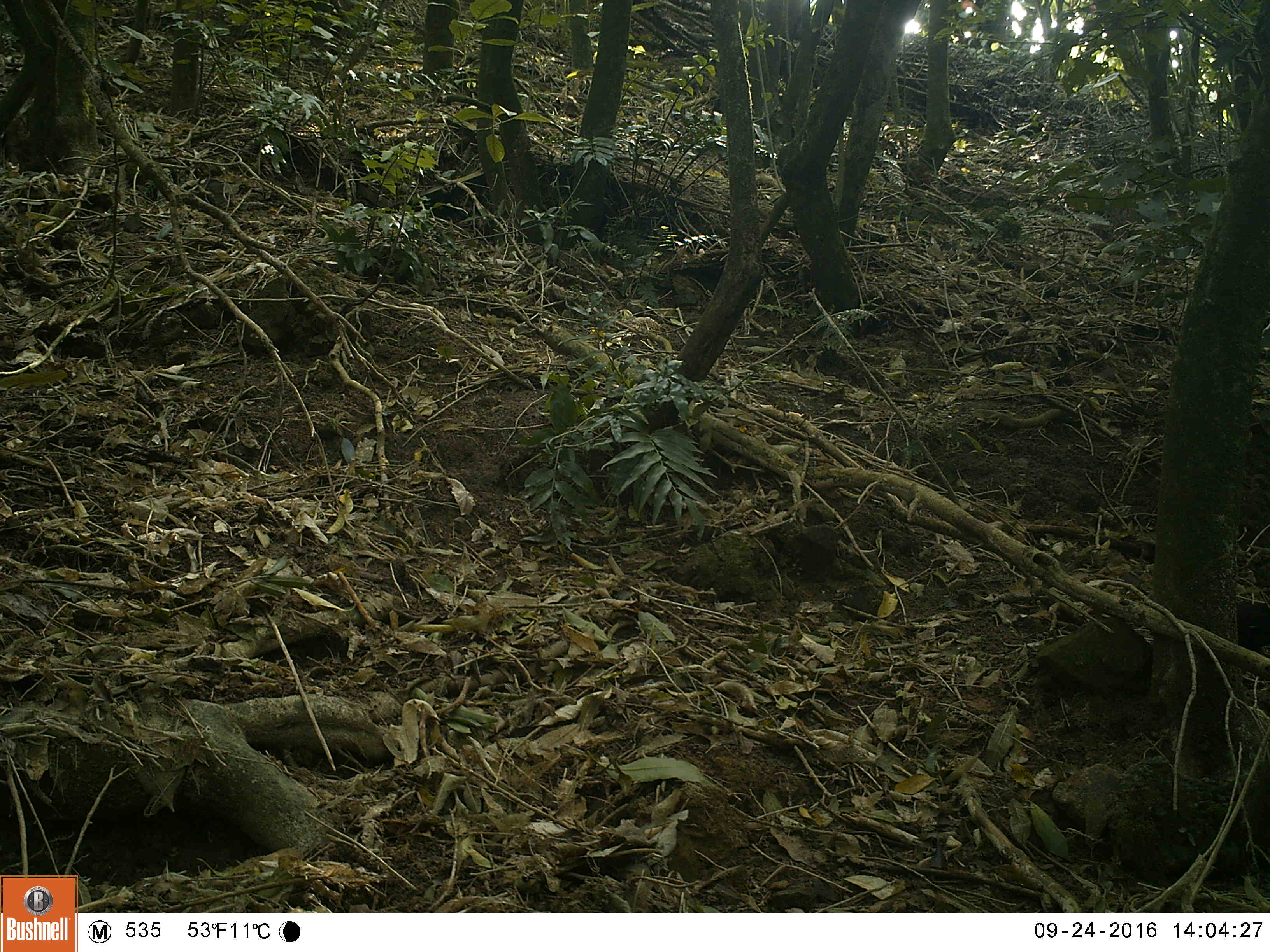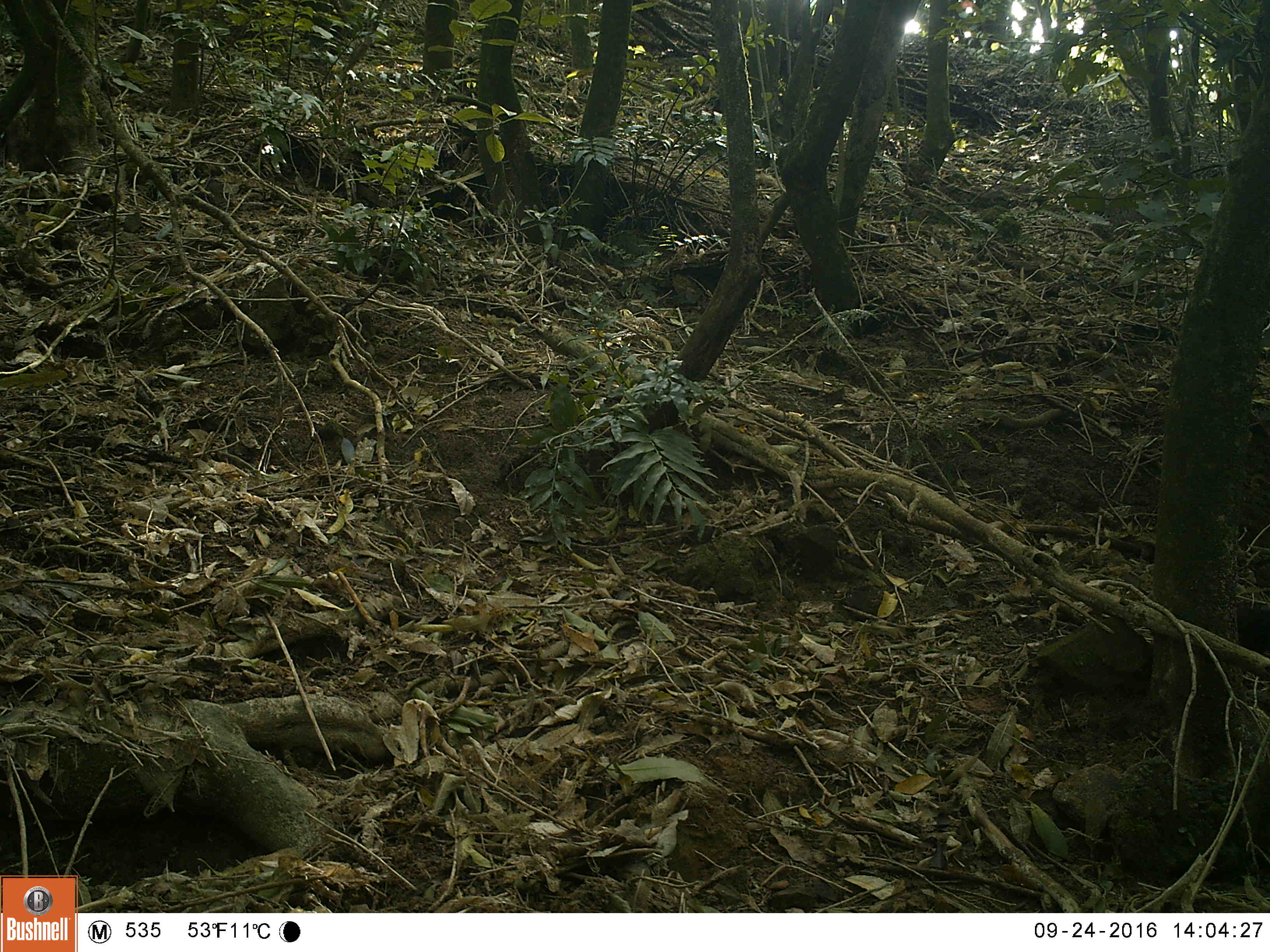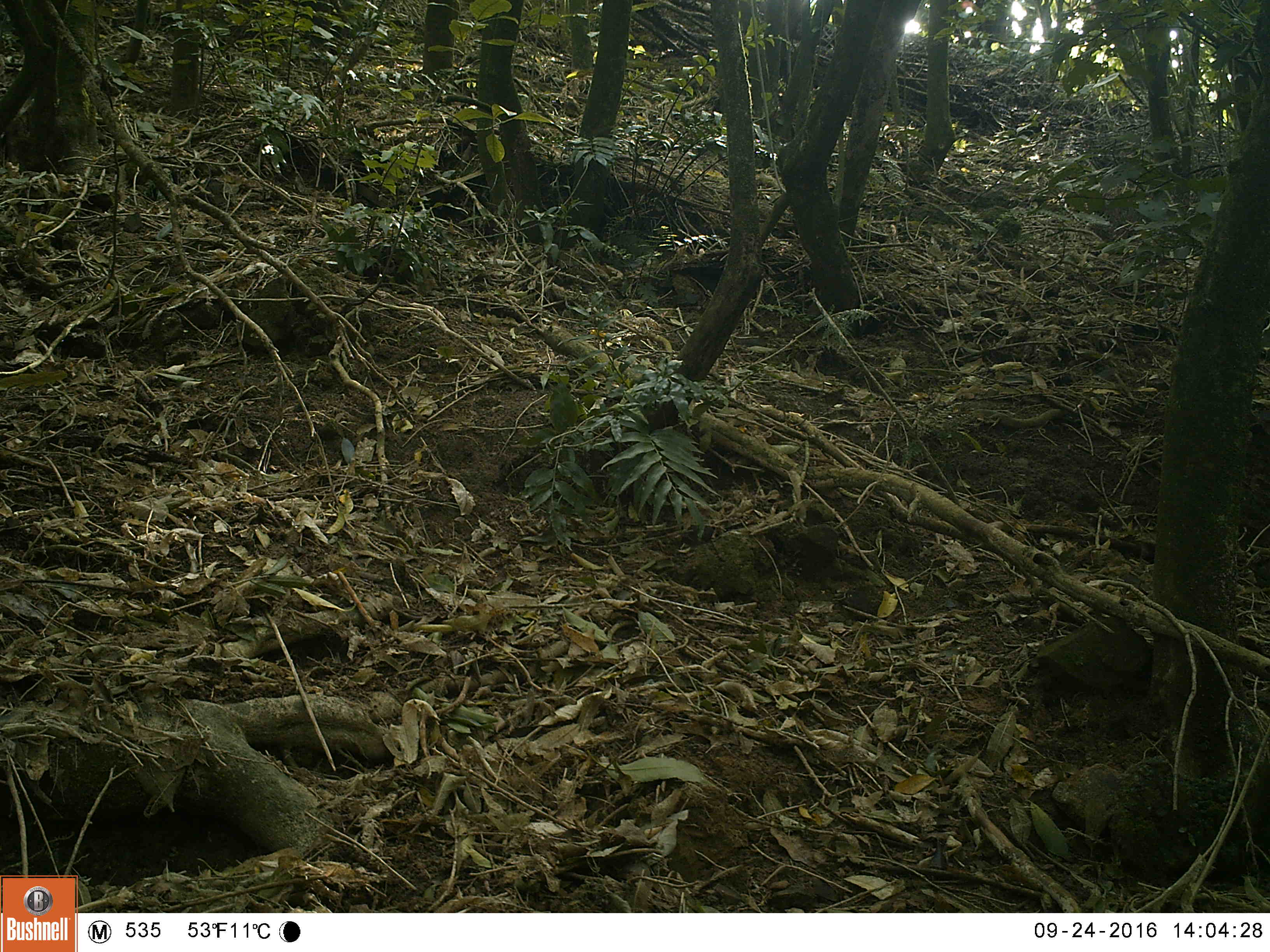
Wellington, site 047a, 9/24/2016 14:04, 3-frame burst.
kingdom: Animalia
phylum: Chordata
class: Aves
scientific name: Aves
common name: bird